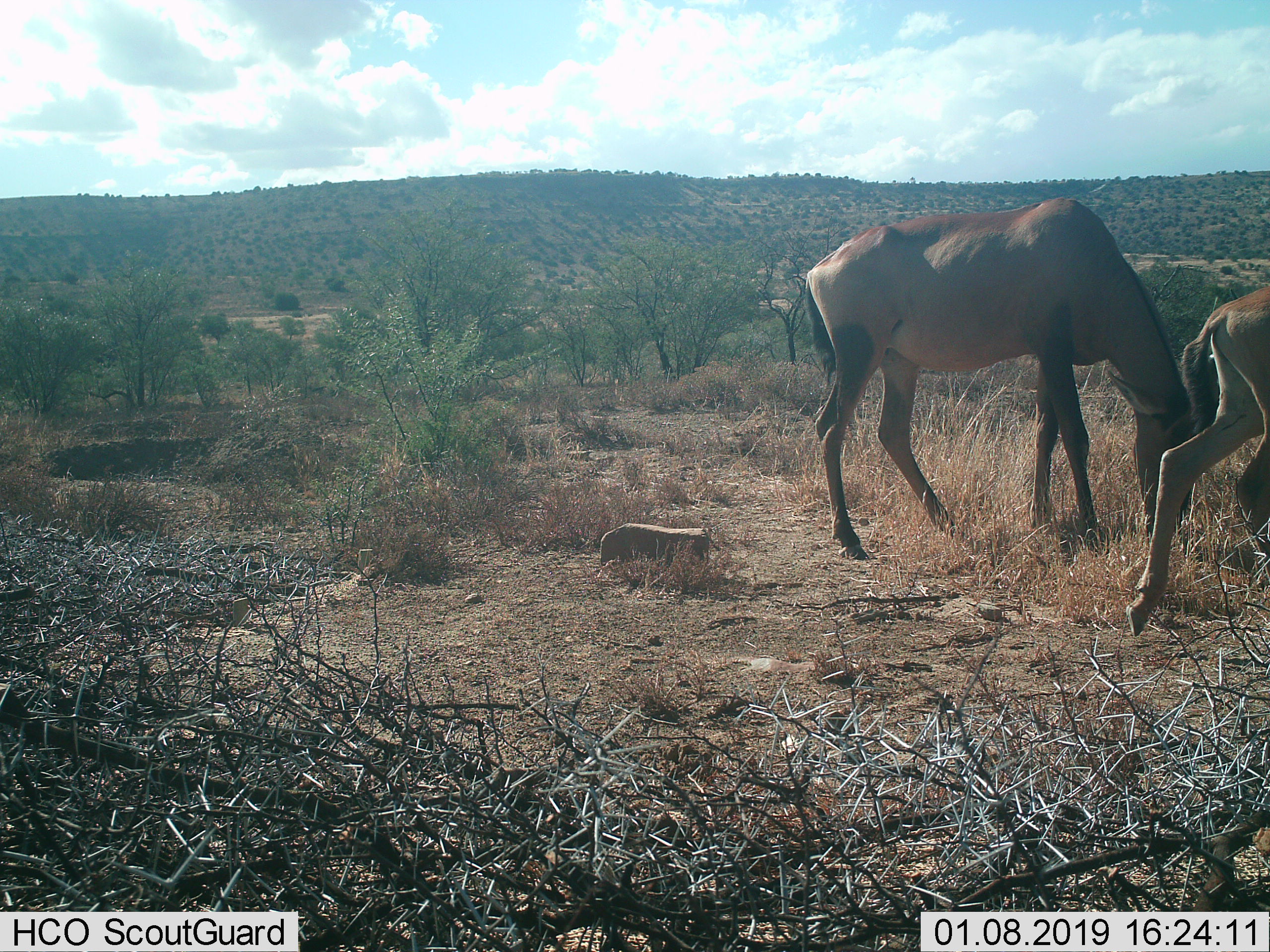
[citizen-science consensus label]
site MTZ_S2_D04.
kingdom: Animalia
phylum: Chordata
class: Mammalia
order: Artiodactyla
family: Bovidae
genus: Alcelaphus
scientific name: Alcelaphus buselaphus caama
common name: red hartebeest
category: hartebeestred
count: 2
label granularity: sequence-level